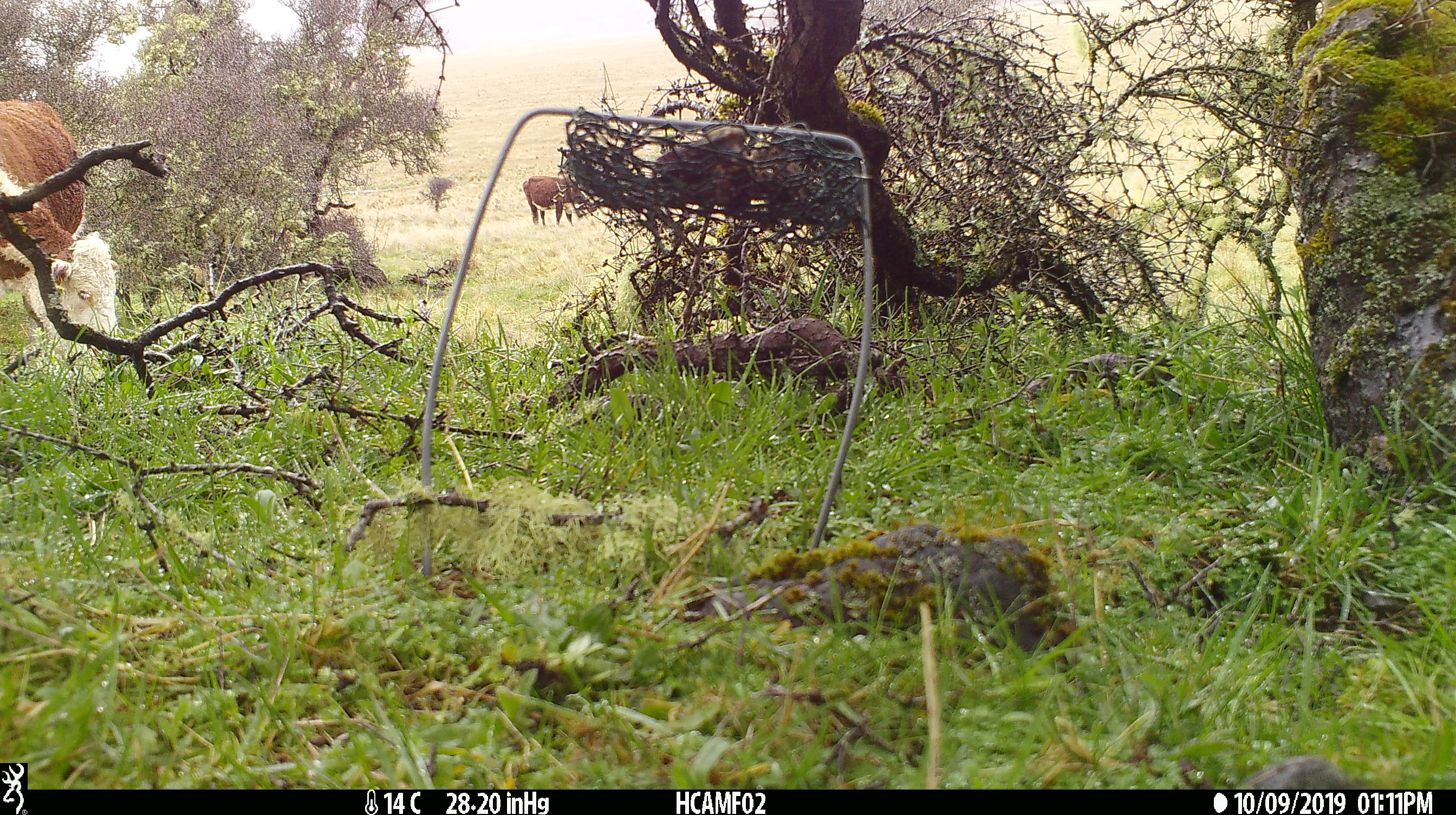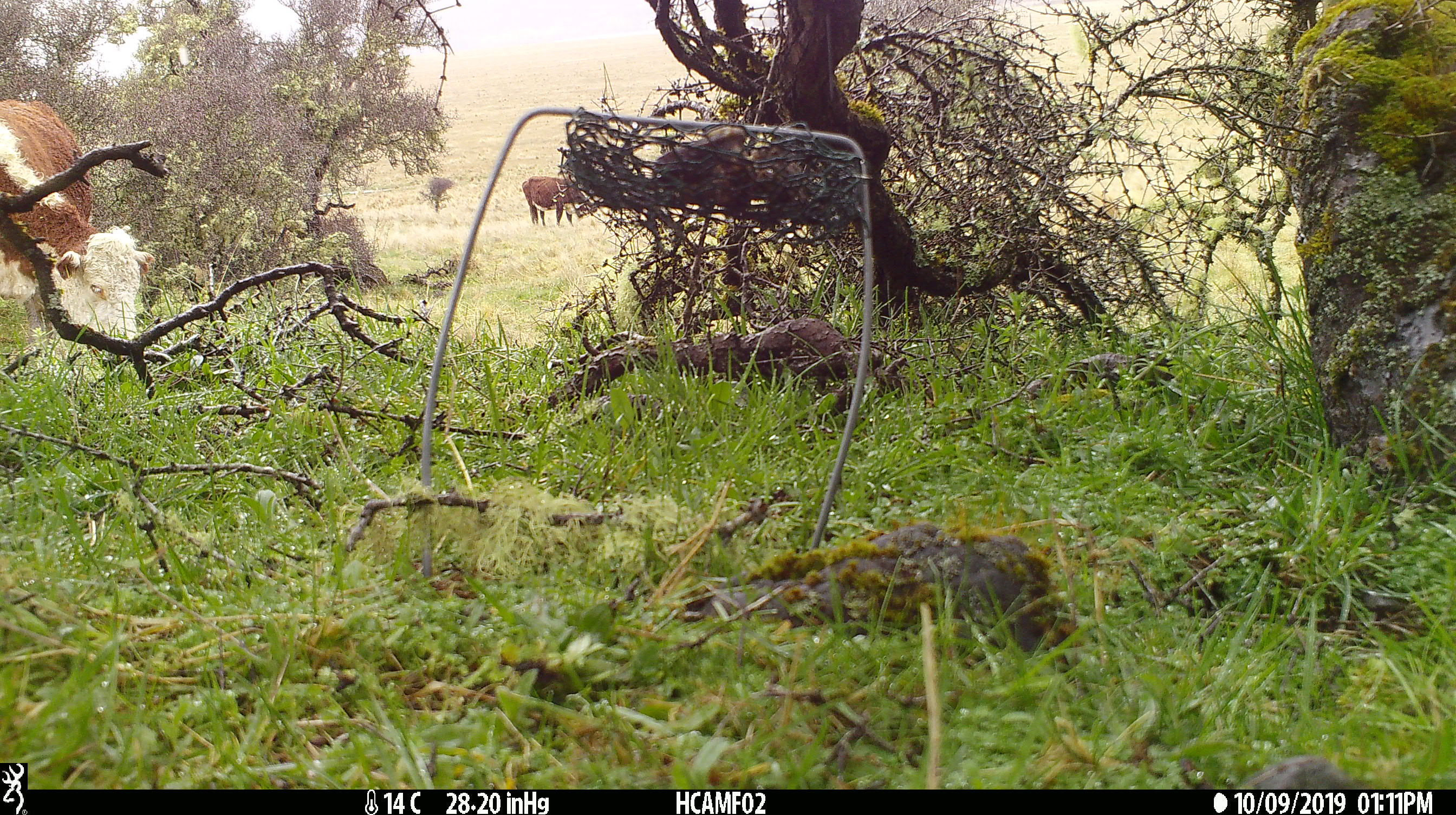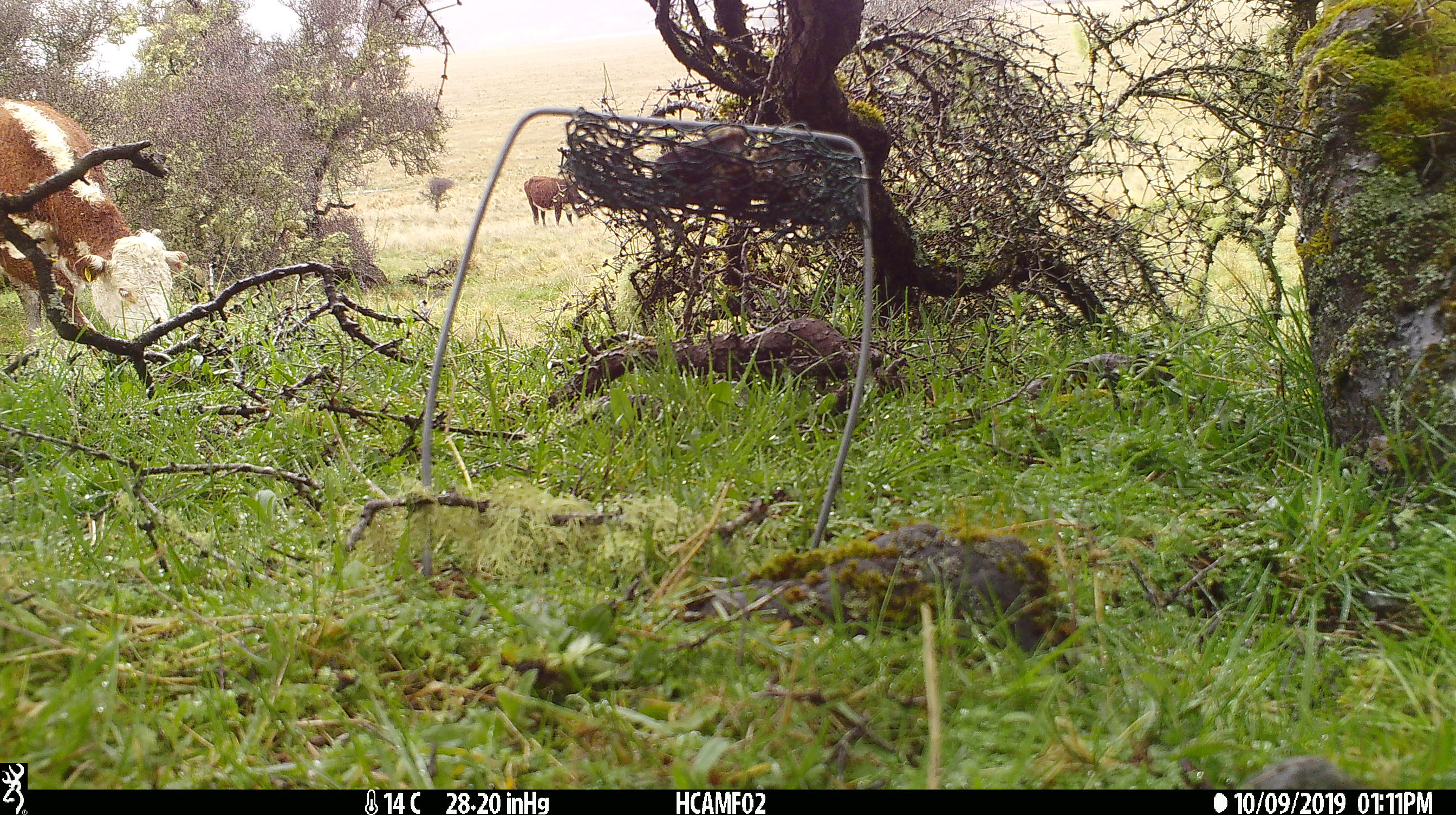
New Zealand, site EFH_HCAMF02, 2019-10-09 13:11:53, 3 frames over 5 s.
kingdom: Animalia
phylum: Chordata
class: Mammalia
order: Artiodactyla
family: Bovidae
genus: Bos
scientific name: Bos taurus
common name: domestic cow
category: cow